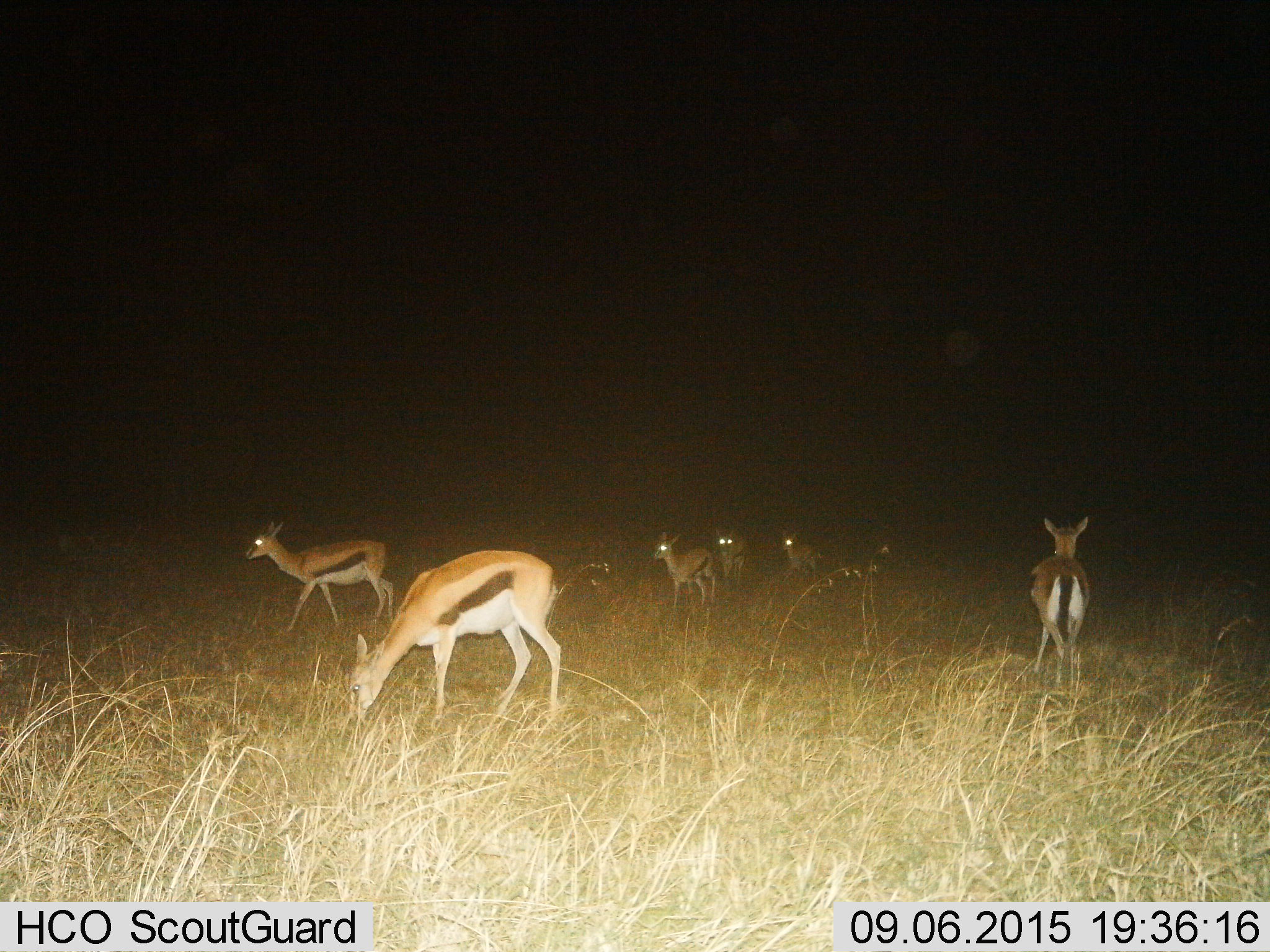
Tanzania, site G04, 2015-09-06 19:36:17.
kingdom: Animalia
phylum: Chordata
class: Mammalia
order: Artiodactyla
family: Bovidae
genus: Eudorcas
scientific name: Eudorcas thomsonii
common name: thomson's gazelle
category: gazellethomsons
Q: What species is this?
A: Gazellethomsons (thomson's gazelle) (Eudorcas thomsonii).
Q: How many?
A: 6.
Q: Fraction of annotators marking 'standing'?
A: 65%.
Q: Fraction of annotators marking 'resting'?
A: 0%.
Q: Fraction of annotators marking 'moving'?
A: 82%.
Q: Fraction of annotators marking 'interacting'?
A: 6%.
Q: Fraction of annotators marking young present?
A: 6%.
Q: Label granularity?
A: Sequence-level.